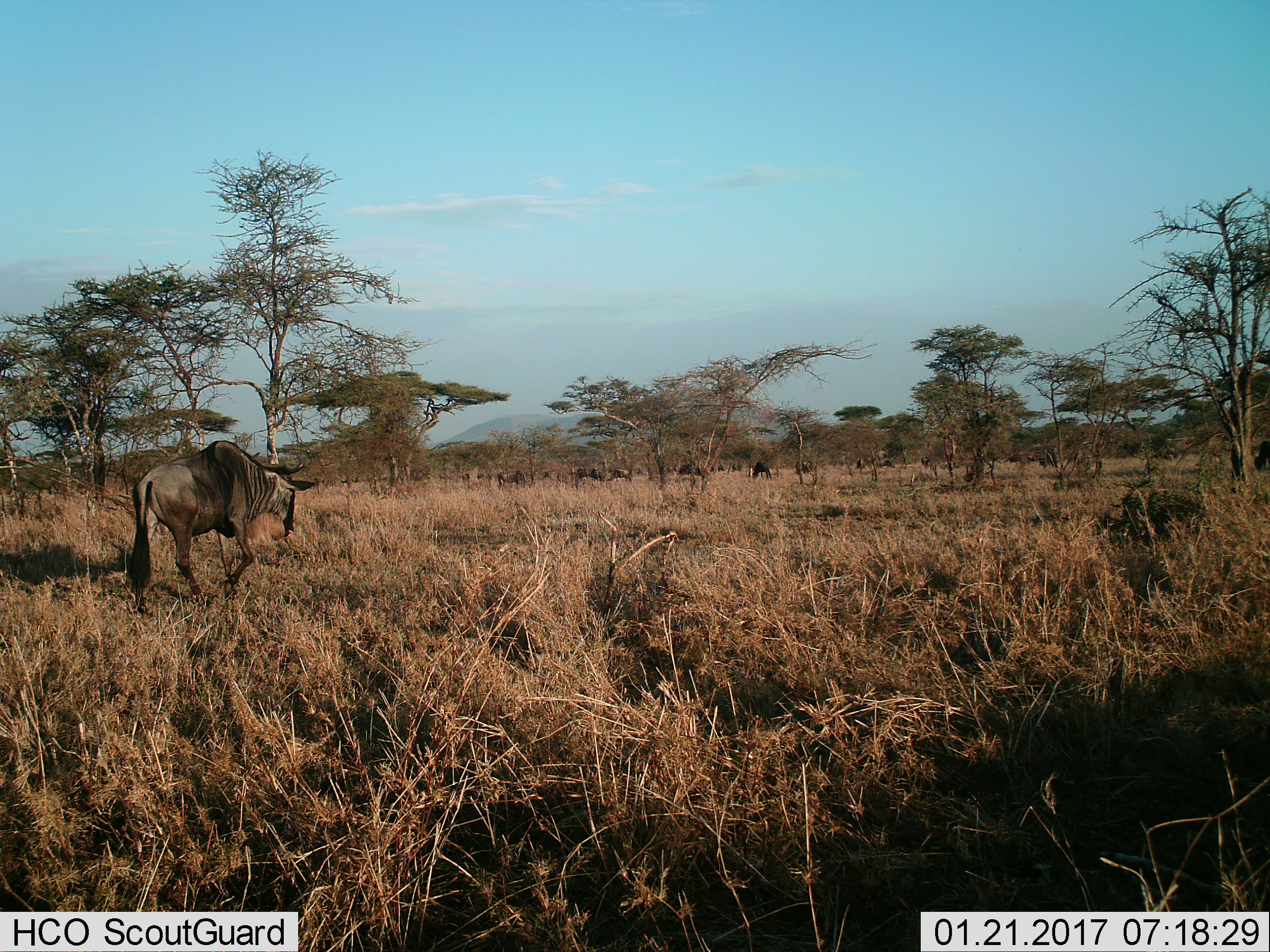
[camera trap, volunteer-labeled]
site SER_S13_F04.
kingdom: Animalia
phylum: Chordata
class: Mammalia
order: Artiodactyla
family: Bovidae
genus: Connochaetes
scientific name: Connochaetes taurinus taurinus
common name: blue wildebeest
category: wildebeestblue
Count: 11-50.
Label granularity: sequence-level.